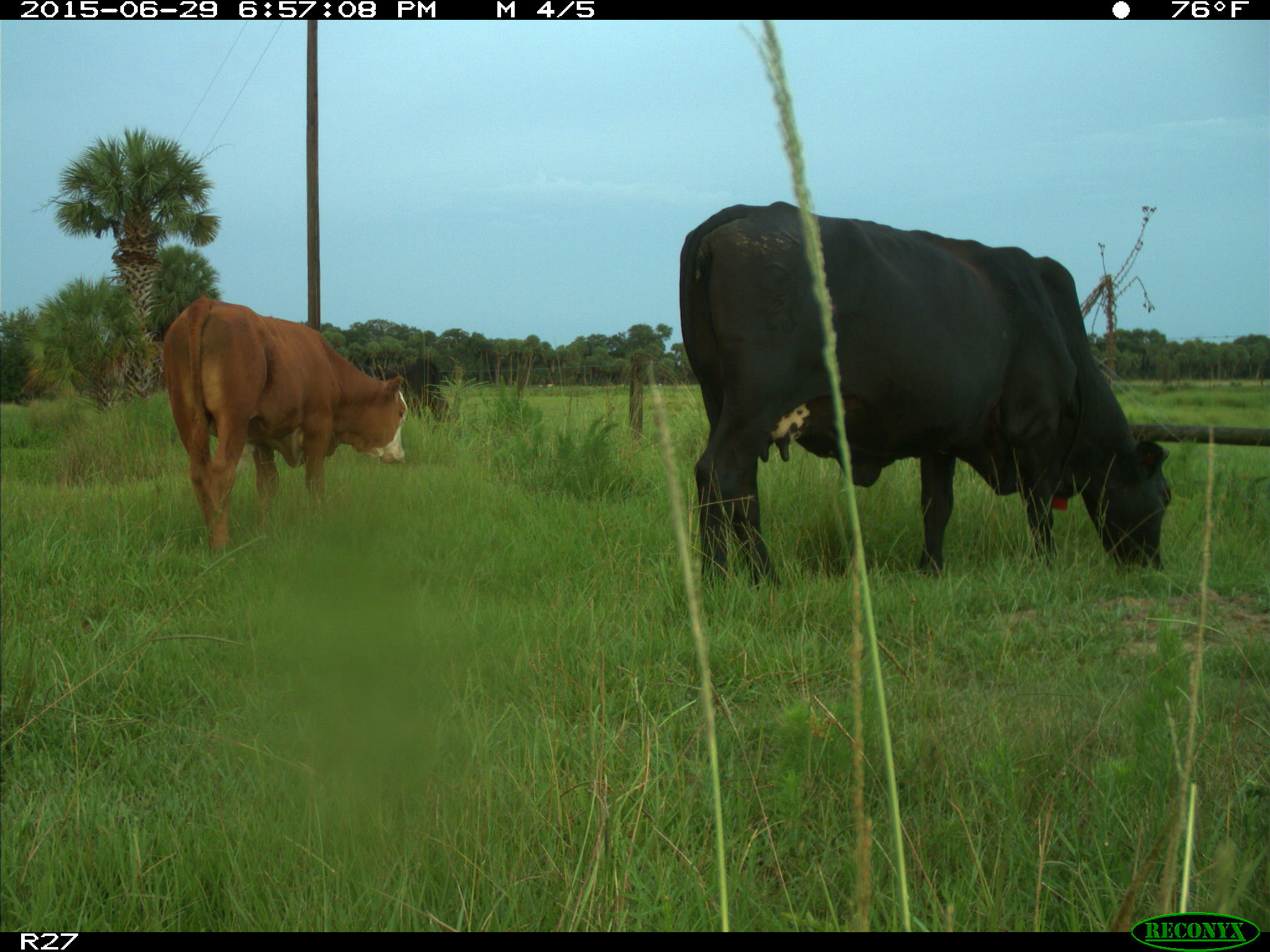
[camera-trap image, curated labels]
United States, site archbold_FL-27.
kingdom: Animalia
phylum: Chordata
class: Mammalia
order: Artiodactyla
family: Bovidae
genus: Bos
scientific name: Bos taurus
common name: domestic cow